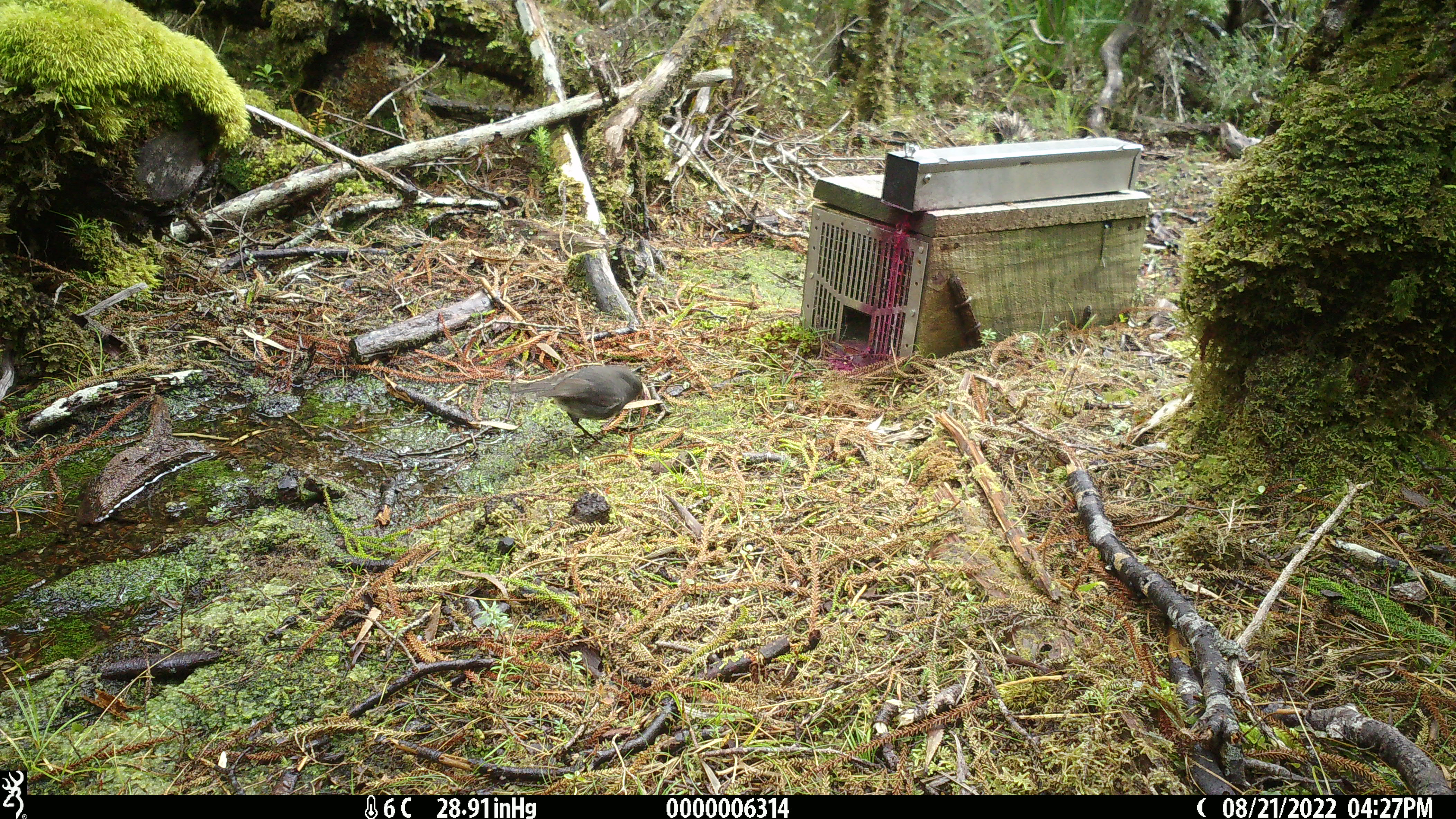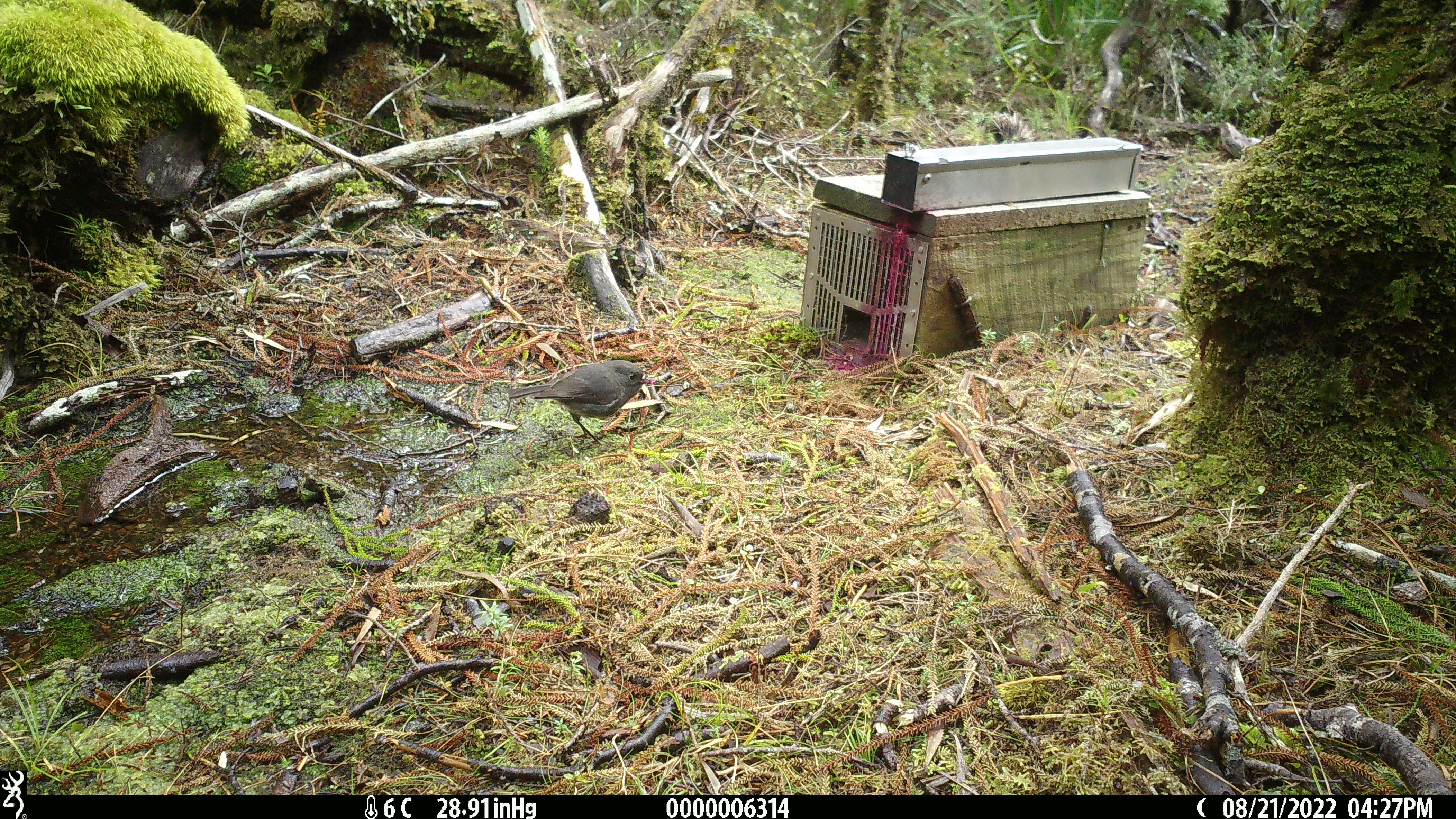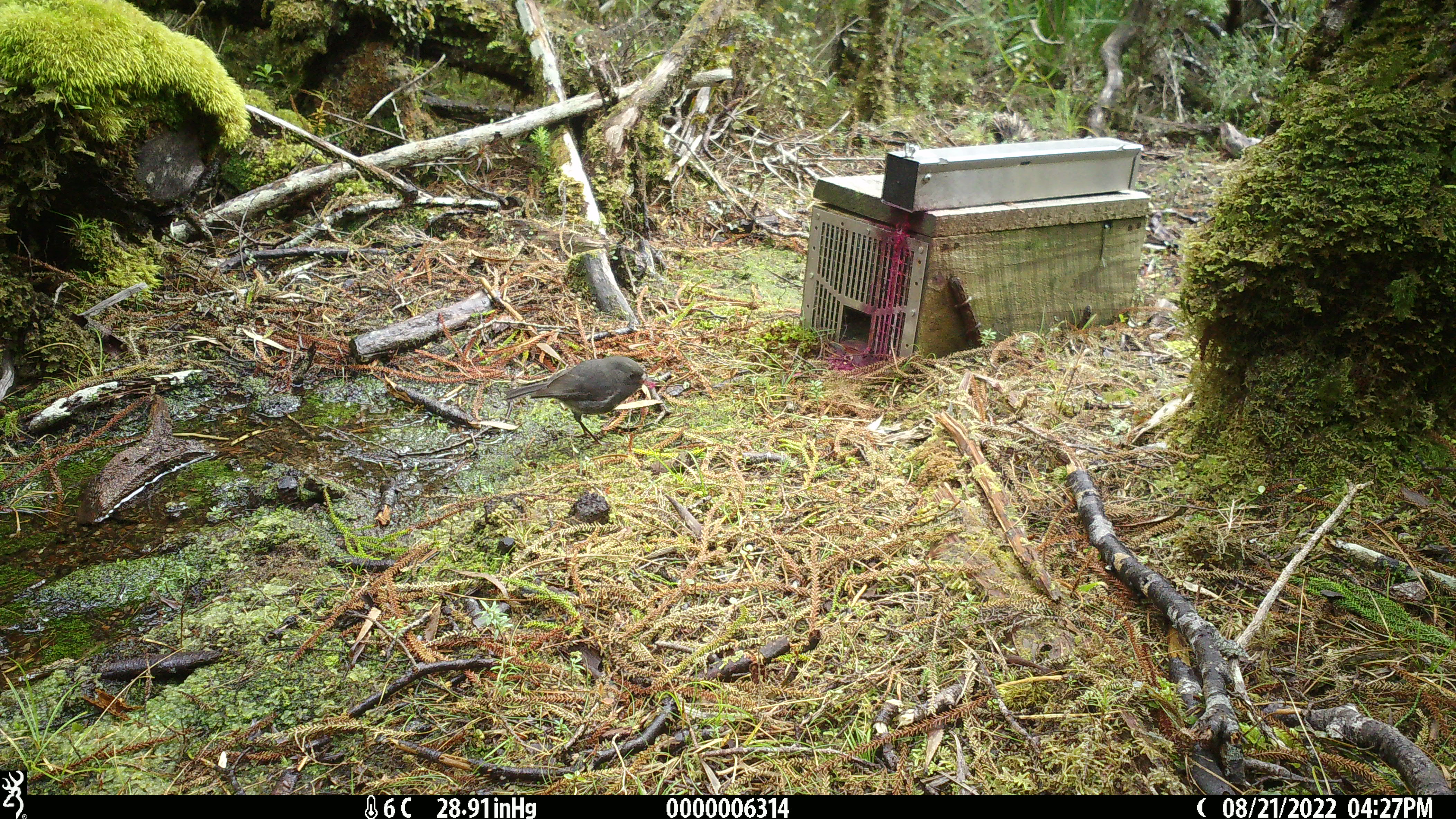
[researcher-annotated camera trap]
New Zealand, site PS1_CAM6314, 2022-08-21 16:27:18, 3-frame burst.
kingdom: Animalia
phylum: Chordata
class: Aves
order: Passeriformes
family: Petroicidae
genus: Petroica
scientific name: Petroica australis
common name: new zealand robin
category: robin